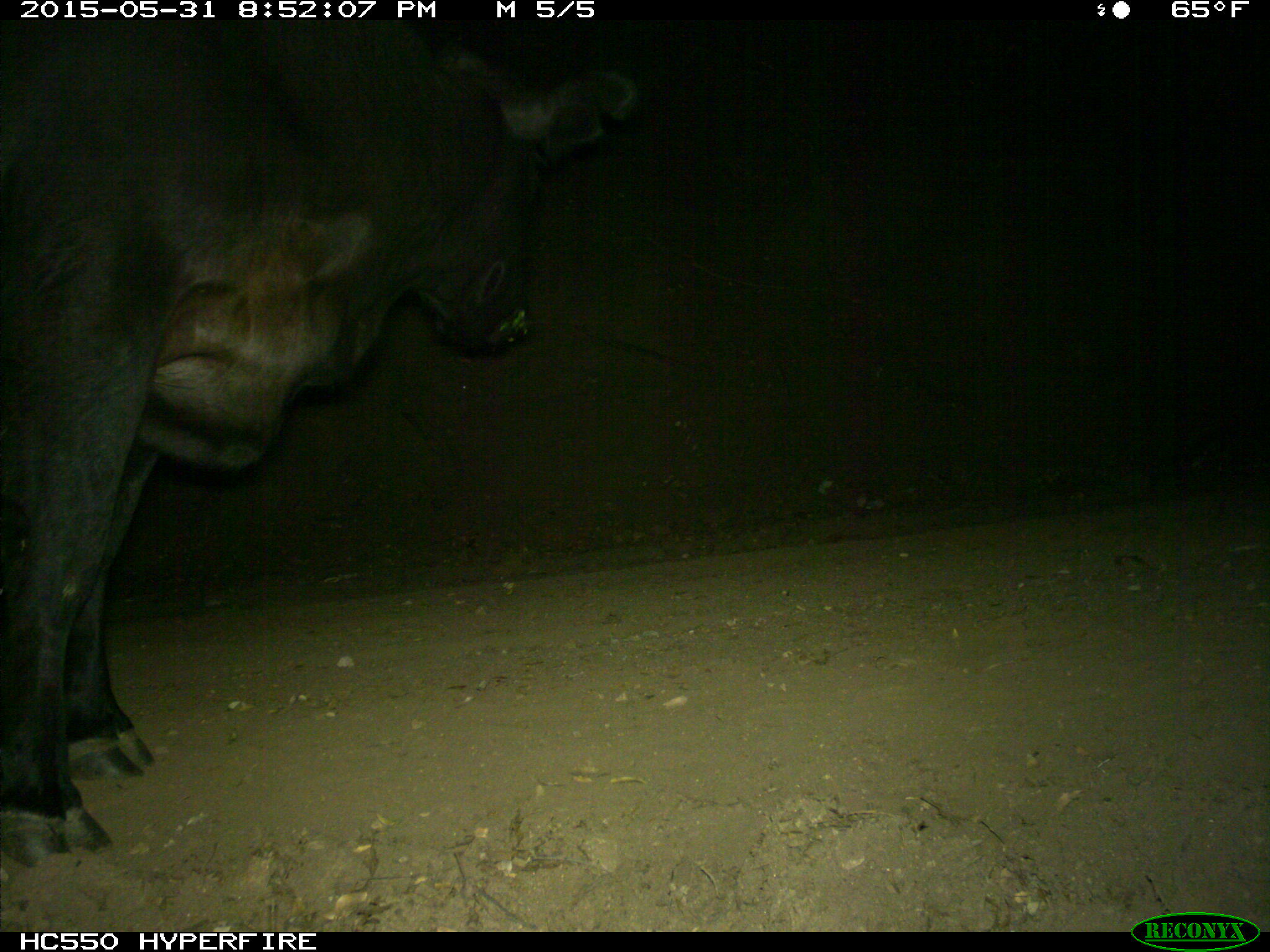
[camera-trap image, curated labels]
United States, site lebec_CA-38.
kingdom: Animalia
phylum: Chordata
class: Mammalia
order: Artiodactyla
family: Bovidae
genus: Bos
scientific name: Bos taurus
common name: domestic cow